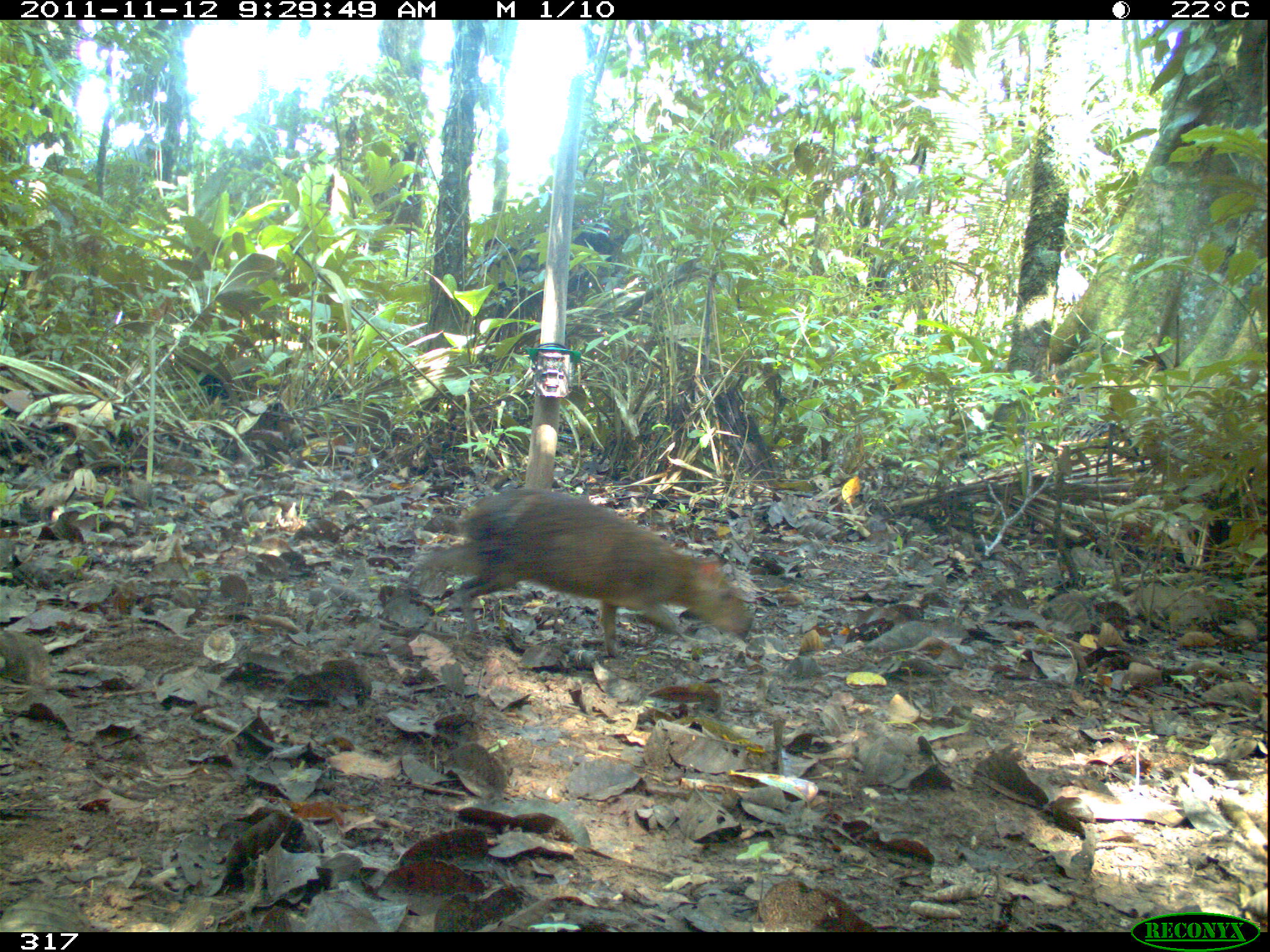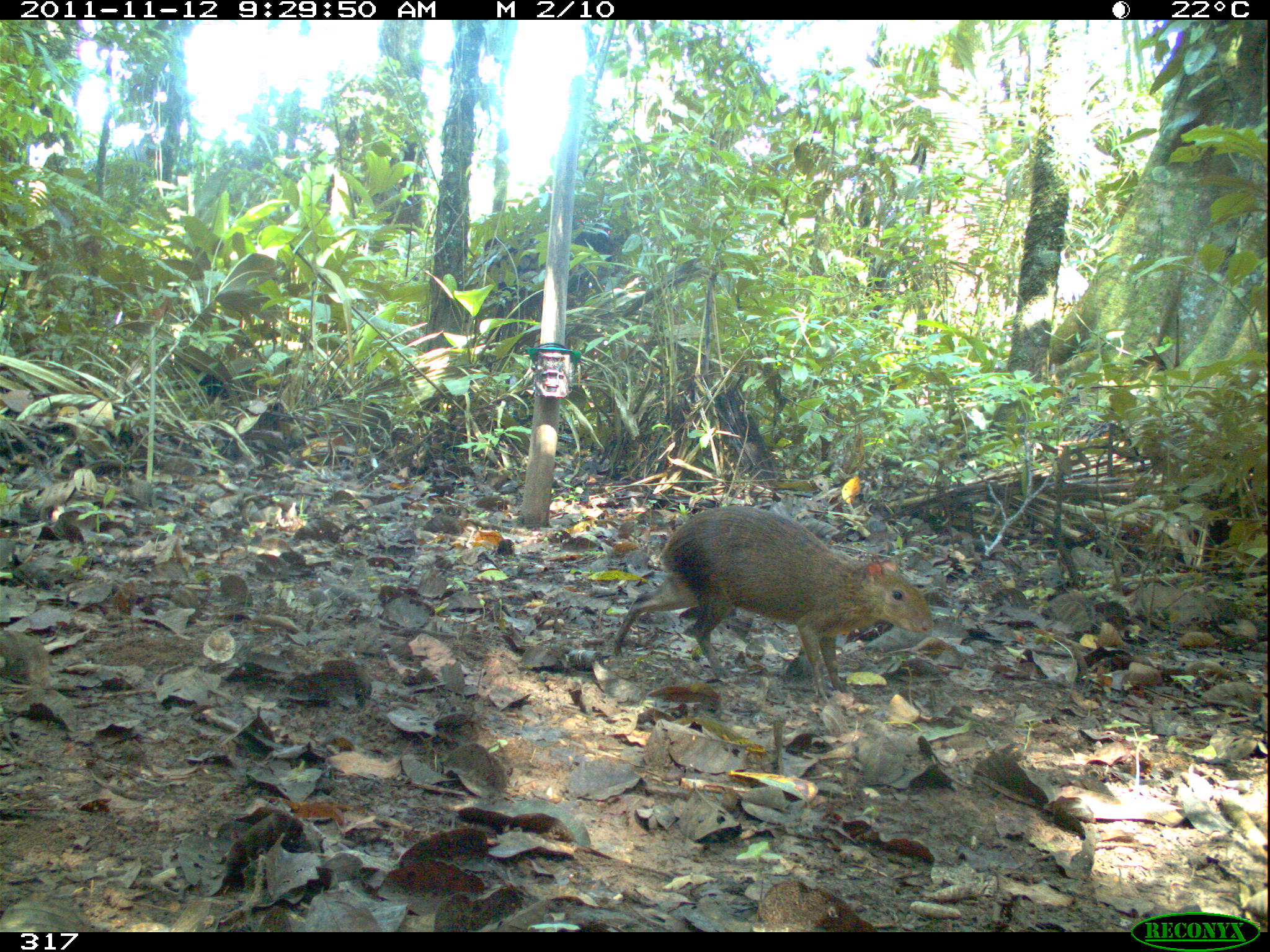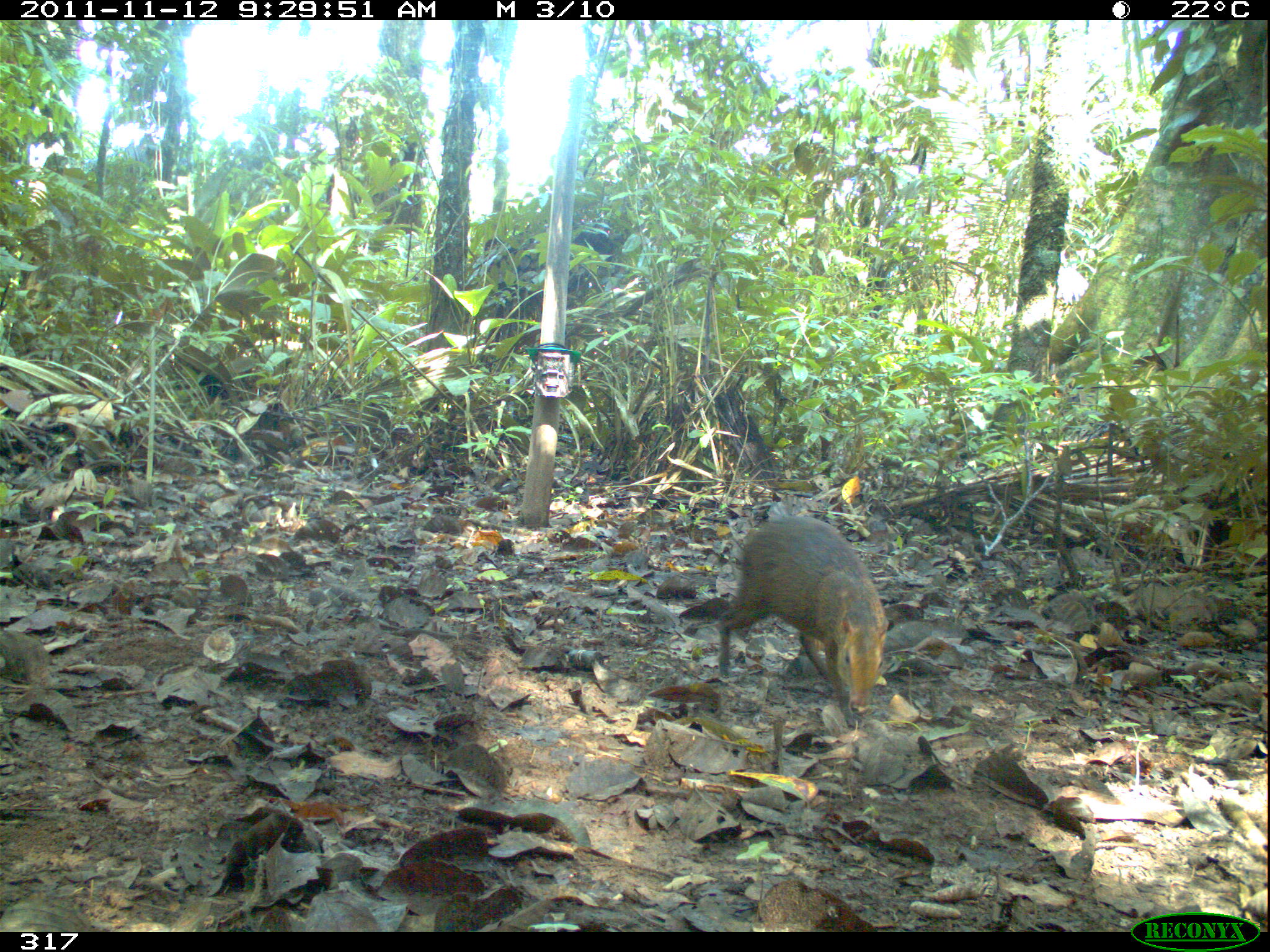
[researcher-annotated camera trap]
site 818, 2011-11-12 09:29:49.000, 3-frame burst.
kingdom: Animalia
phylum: Chordata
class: Mammalia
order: Rodentia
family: Dasyproctidae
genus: Dasyprocta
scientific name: Dasyprocta punctata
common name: central american agouti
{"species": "Dasyprocta punctata (central american agouti)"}